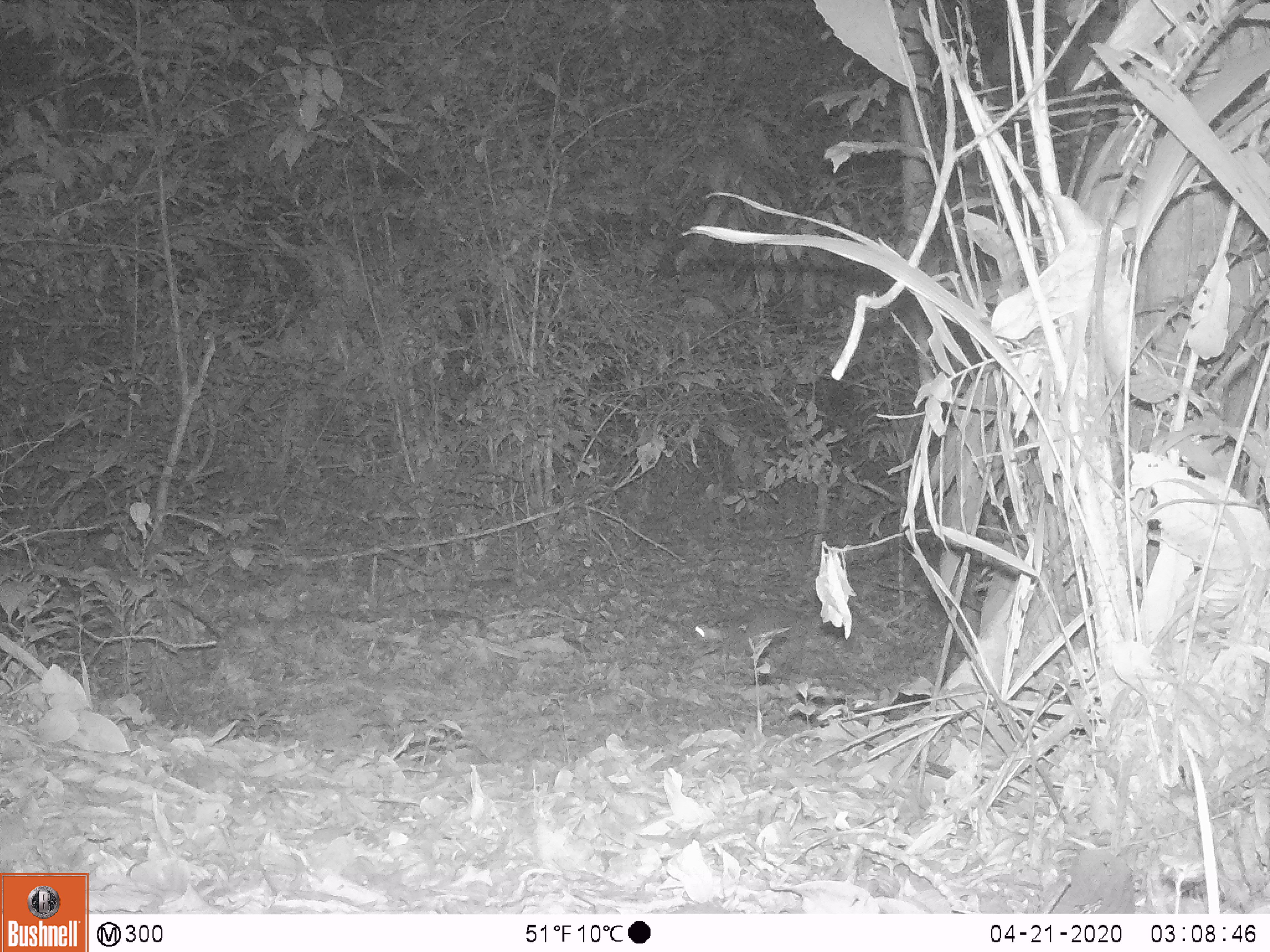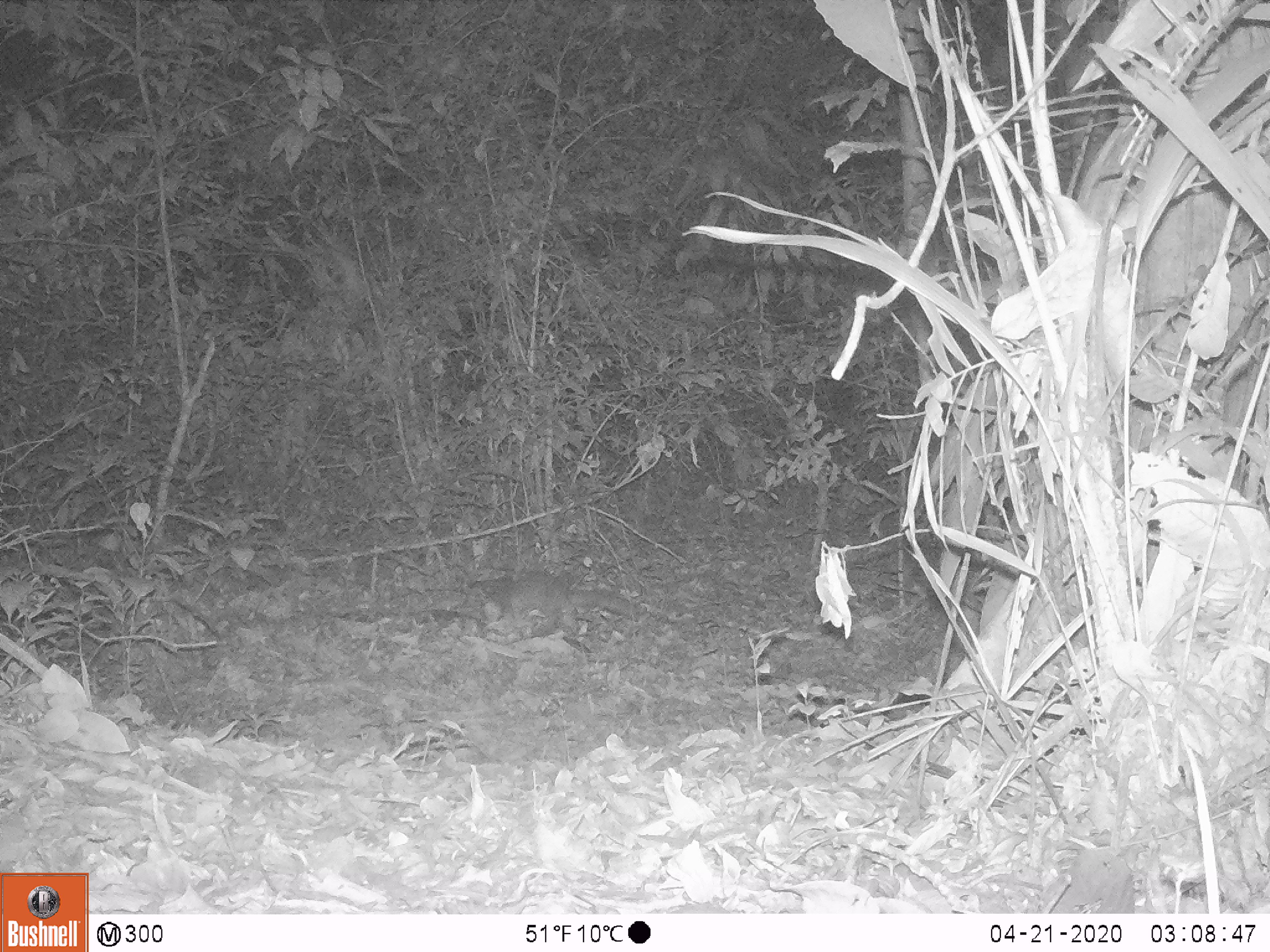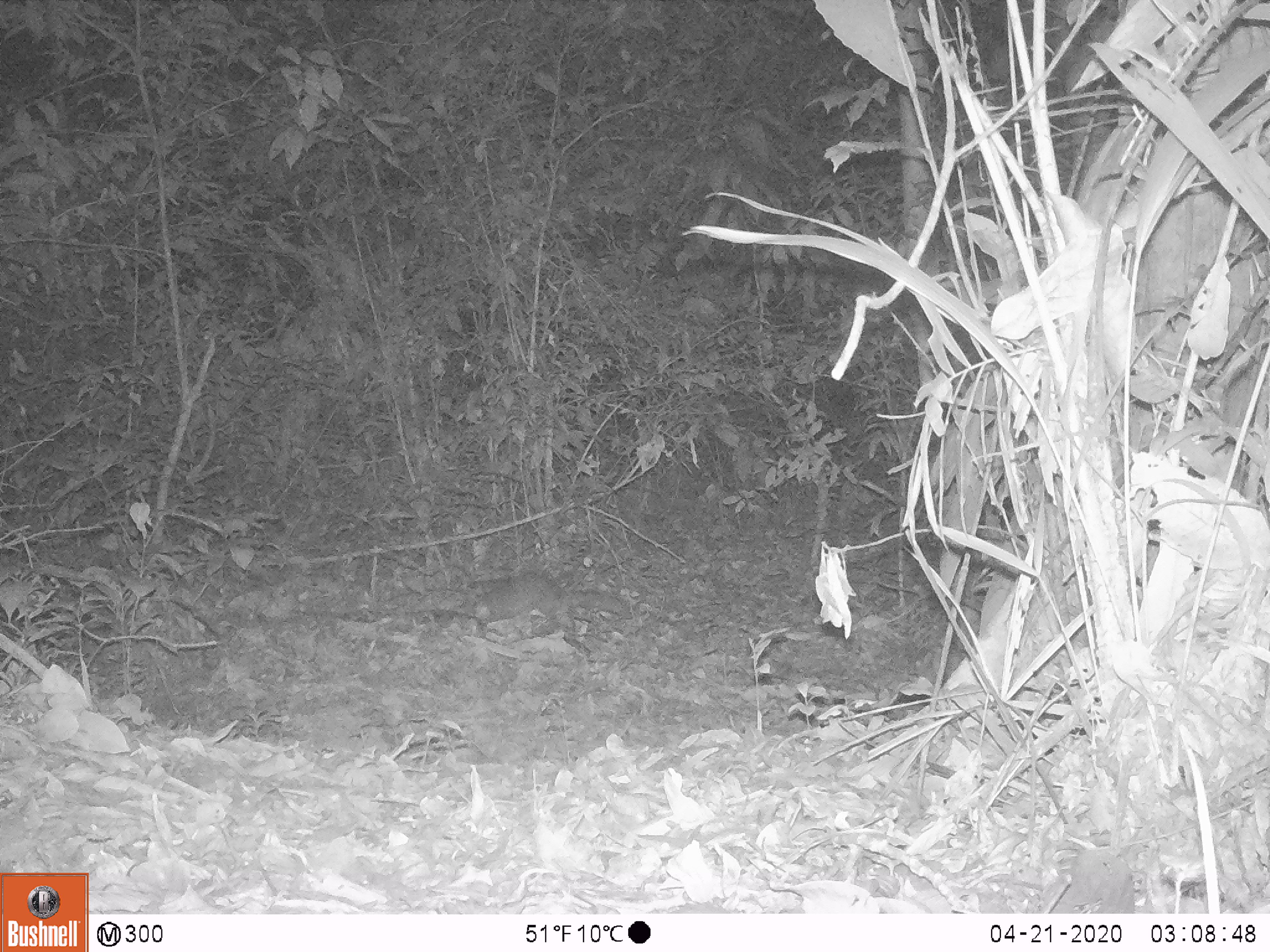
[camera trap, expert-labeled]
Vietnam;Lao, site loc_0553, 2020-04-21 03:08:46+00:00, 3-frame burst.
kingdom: Animalia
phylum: Chordata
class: Mammalia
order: Carnivora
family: Mustelidae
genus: Melogale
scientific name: Melogale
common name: ferret badger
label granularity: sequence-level